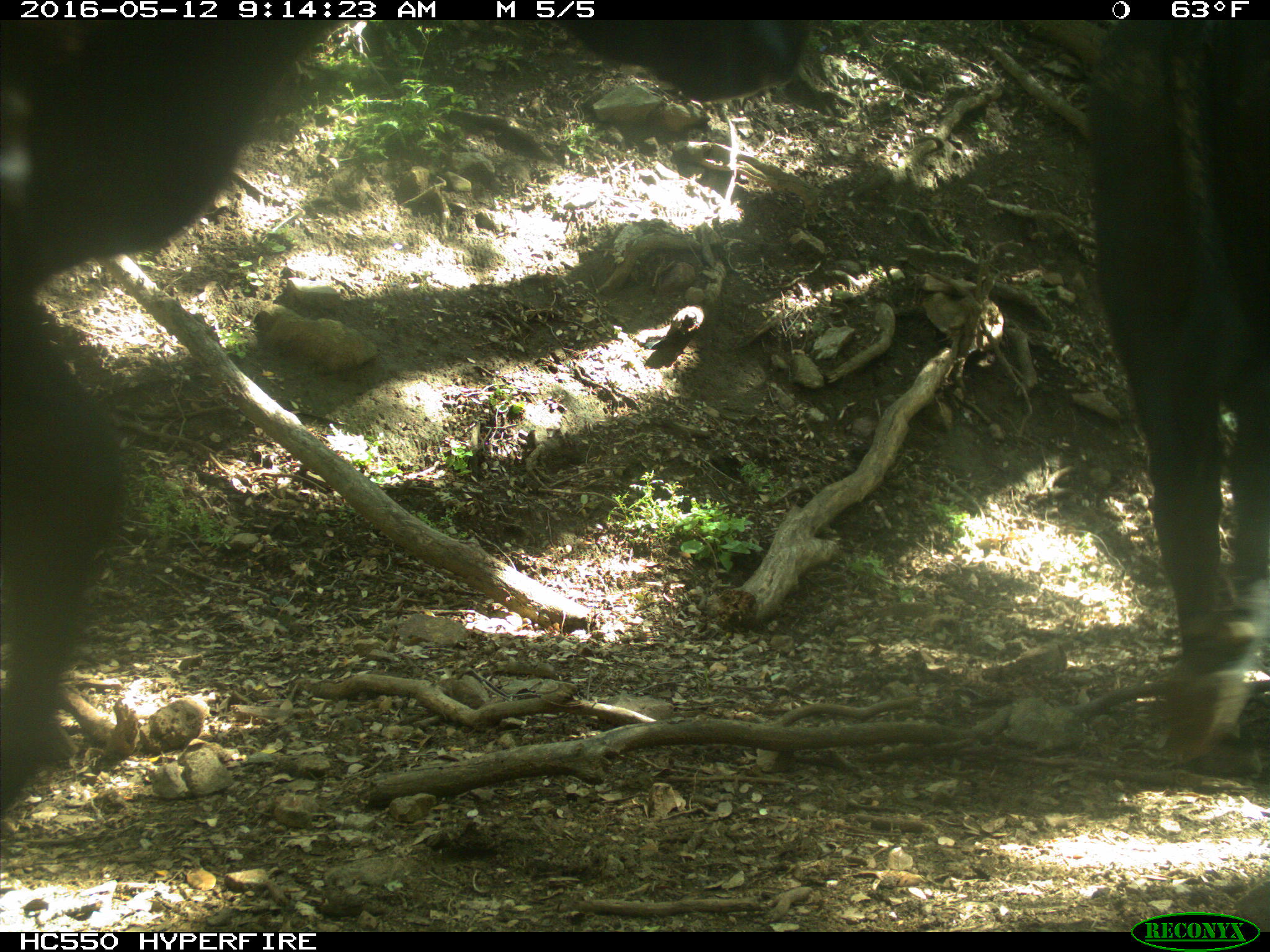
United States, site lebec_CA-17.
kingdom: Animalia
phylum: Chordata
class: Mammalia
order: Artiodactyla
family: Bovidae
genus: Bos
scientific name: Bos taurus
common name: domestic cow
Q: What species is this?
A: Bos taurus (domestic cow).